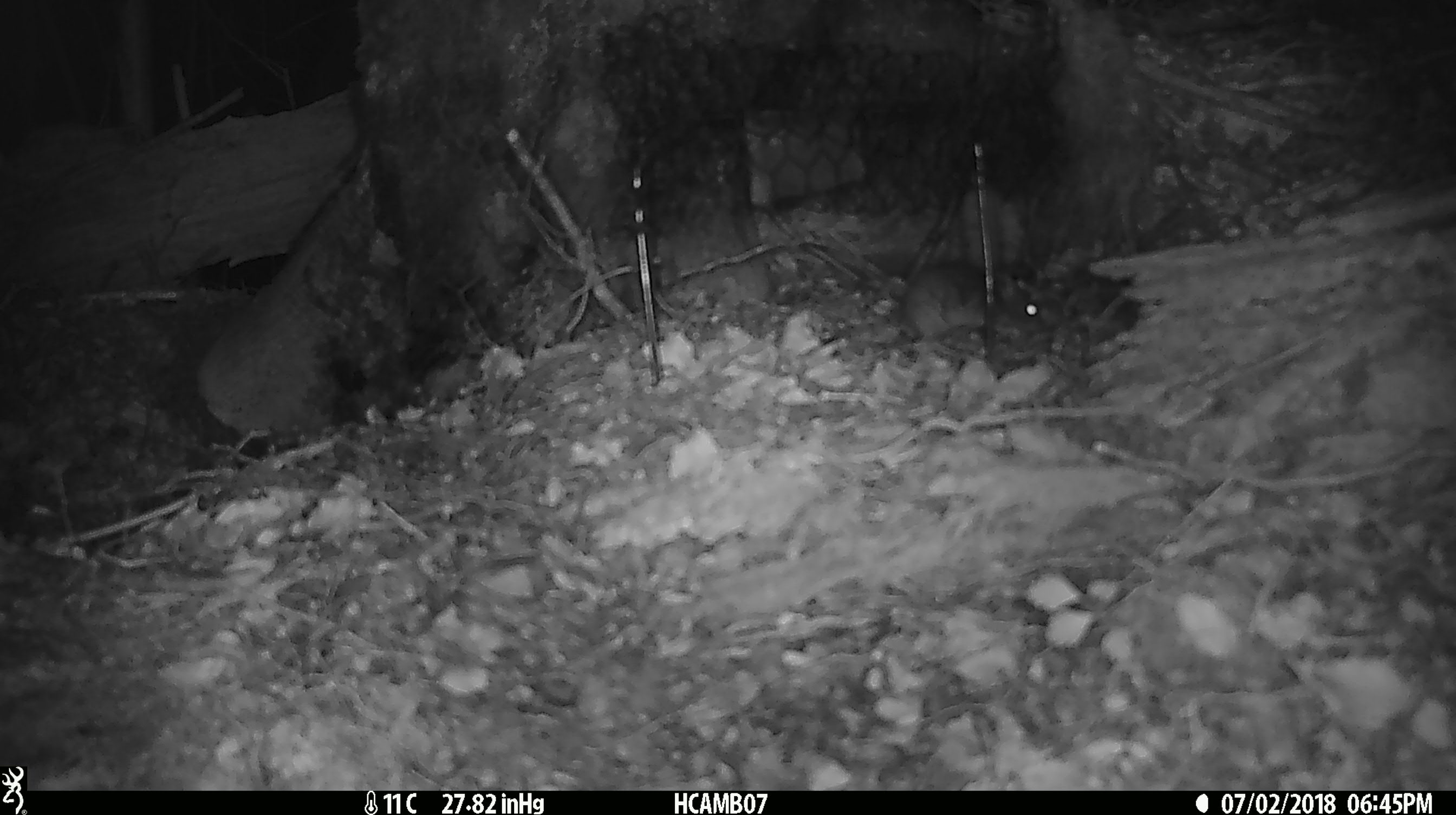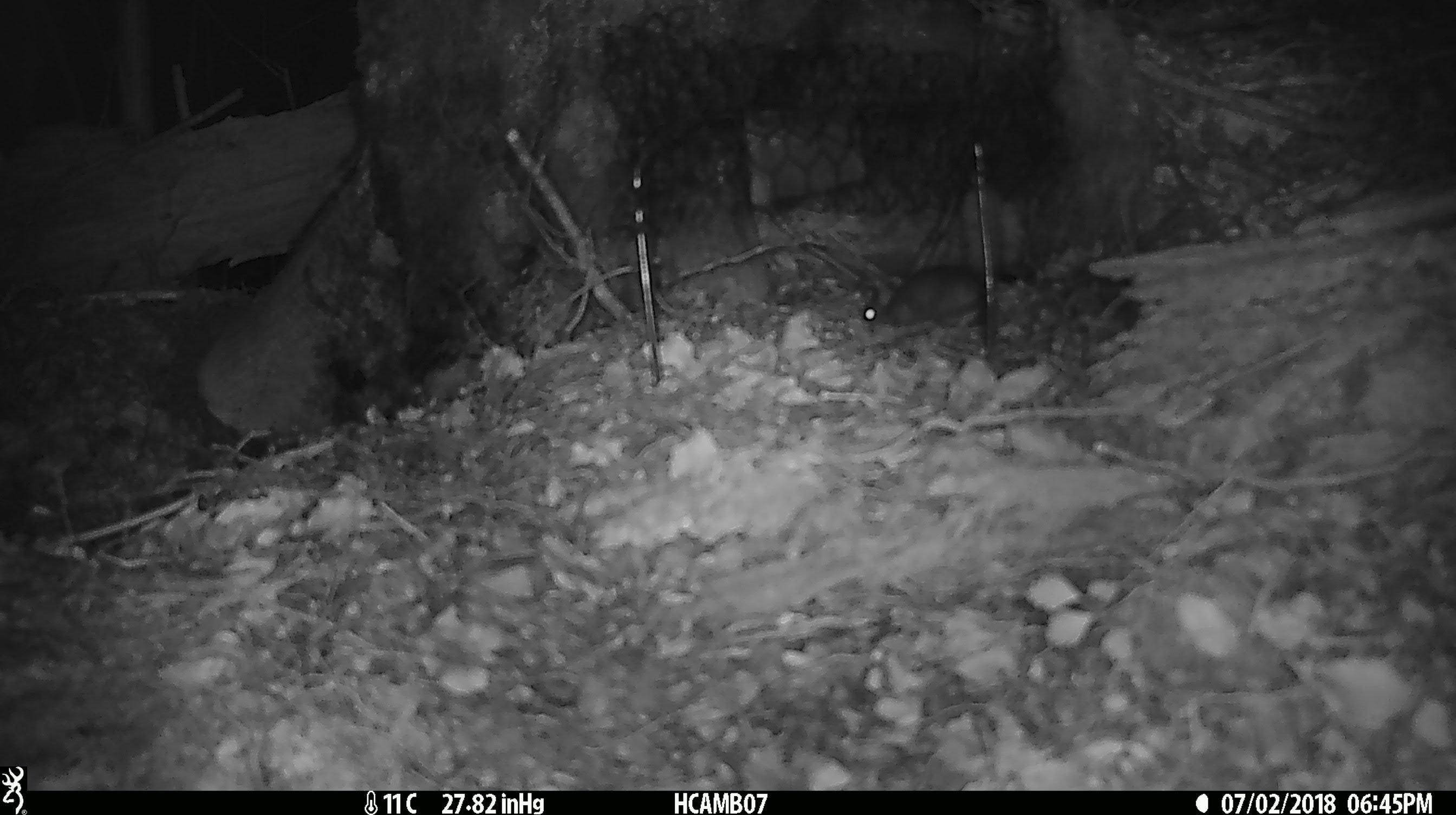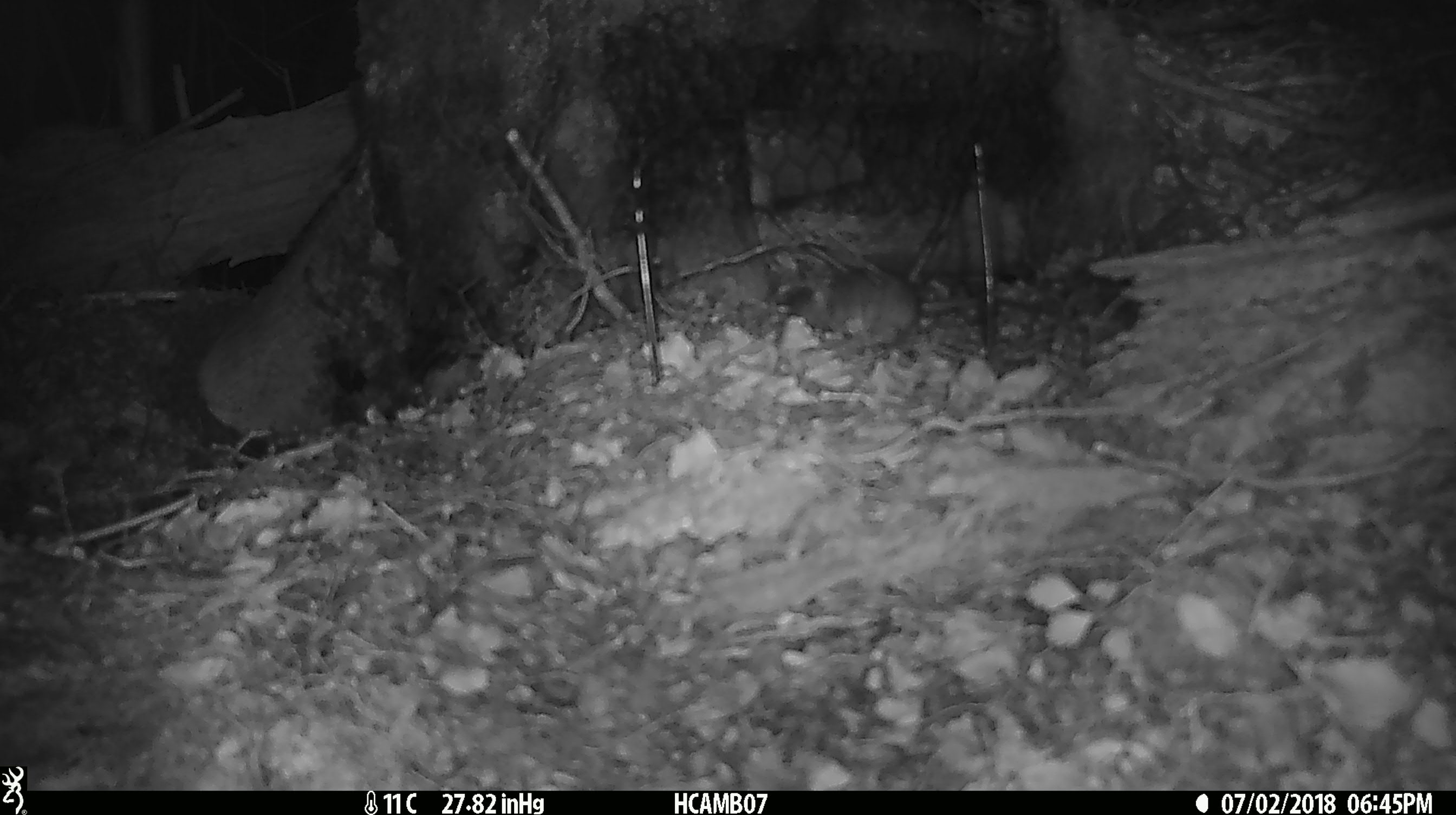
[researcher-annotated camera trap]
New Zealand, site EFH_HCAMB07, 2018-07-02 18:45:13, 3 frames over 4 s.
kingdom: Animalia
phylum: Chordata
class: Mammalia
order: Rodentia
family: Muridae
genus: Mus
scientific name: Mus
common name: mouse